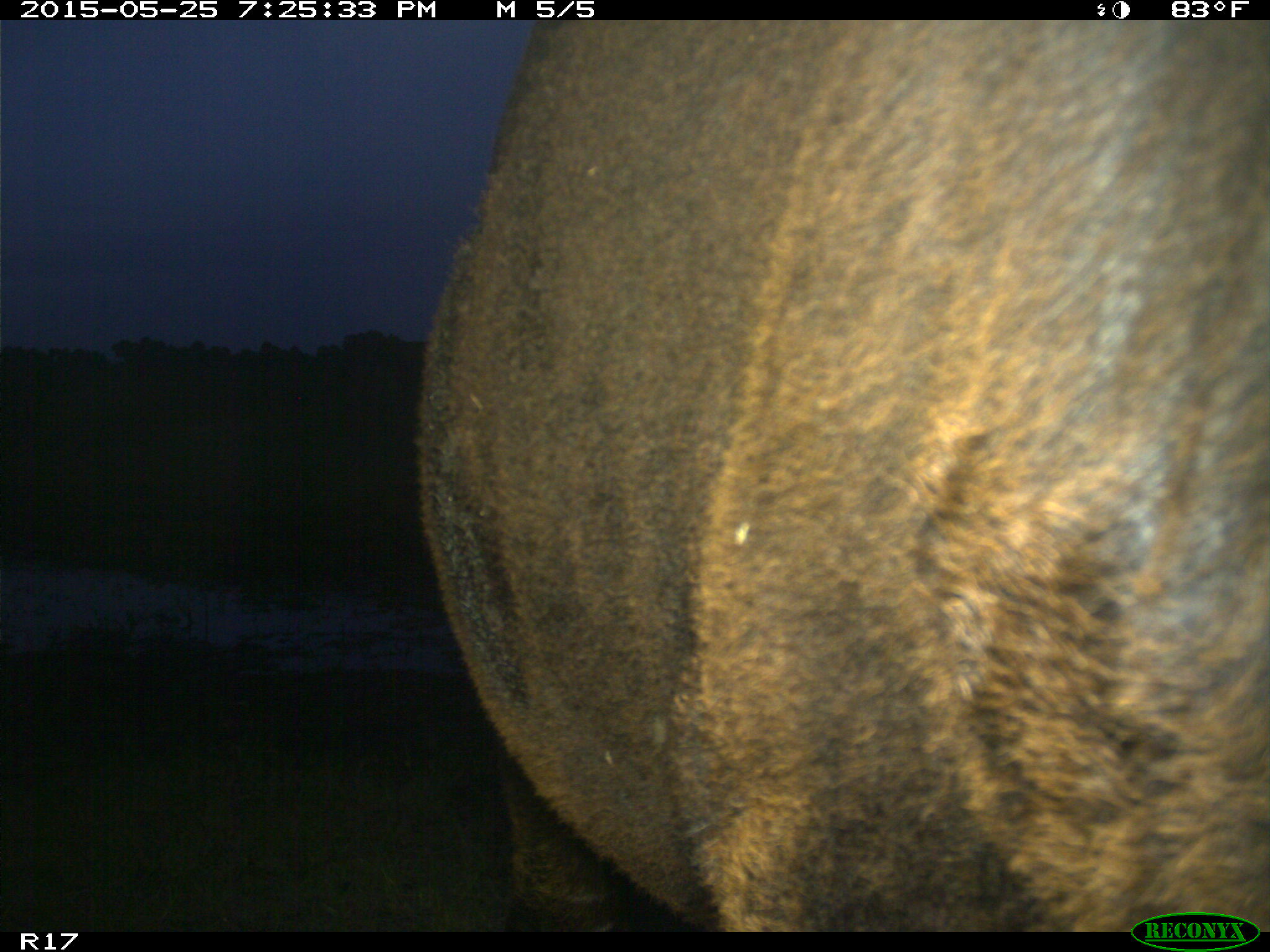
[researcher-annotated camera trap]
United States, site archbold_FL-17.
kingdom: Animalia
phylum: Chordata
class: Mammalia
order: Artiodactyla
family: Bovidae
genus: Bos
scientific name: Bos taurus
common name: domestic cow